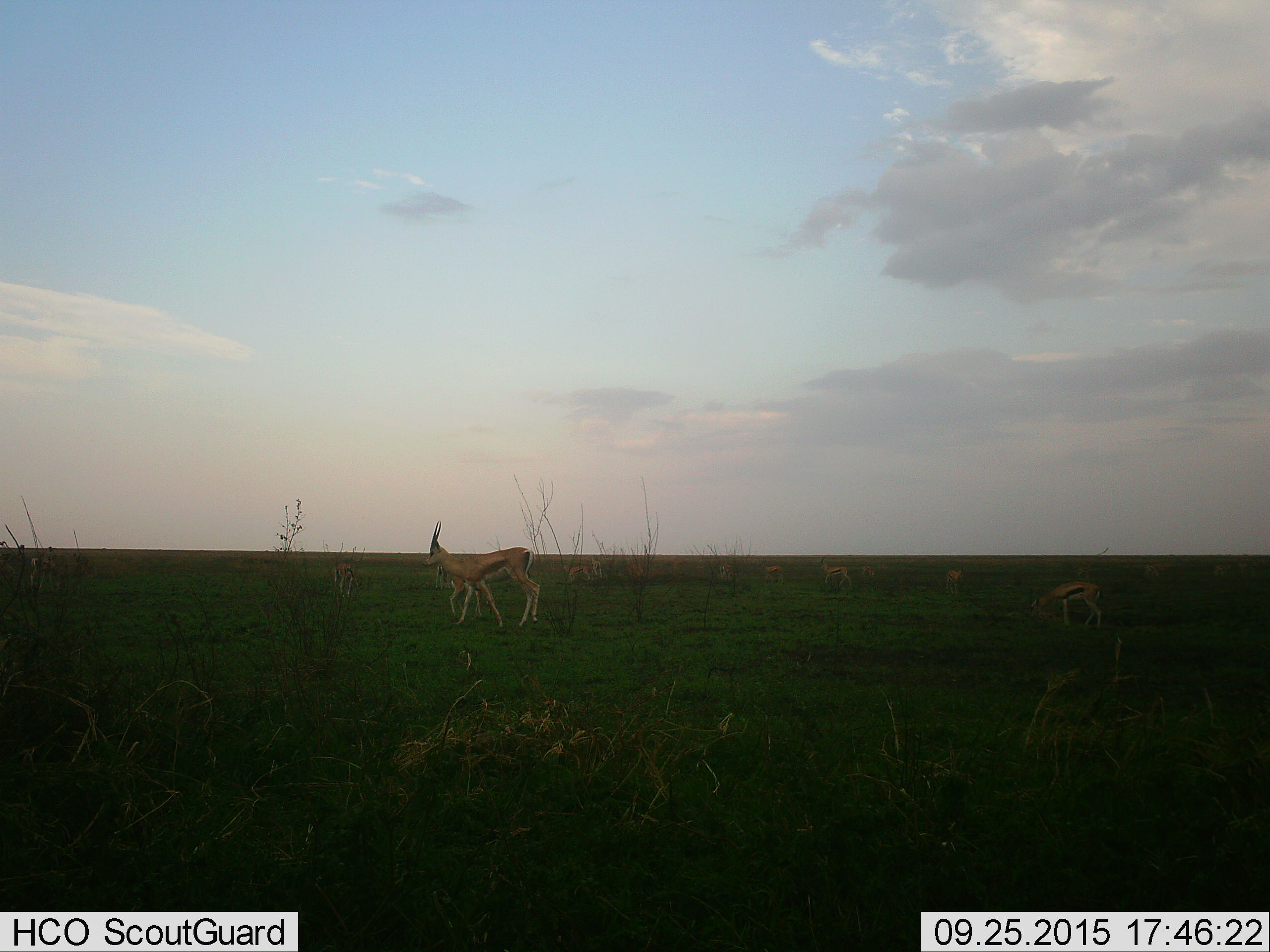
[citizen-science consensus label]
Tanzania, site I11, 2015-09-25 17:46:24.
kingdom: Animalia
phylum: Chordata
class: Mammalia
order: Artiodactyla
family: Bovidae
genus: Eudorcas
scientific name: Eudorcas thomsonii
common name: thomson's gazelle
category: gazellethomsons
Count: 11-50.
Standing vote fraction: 43%.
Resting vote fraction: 14%.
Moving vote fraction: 71%.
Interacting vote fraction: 0%.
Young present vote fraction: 43%.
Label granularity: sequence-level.